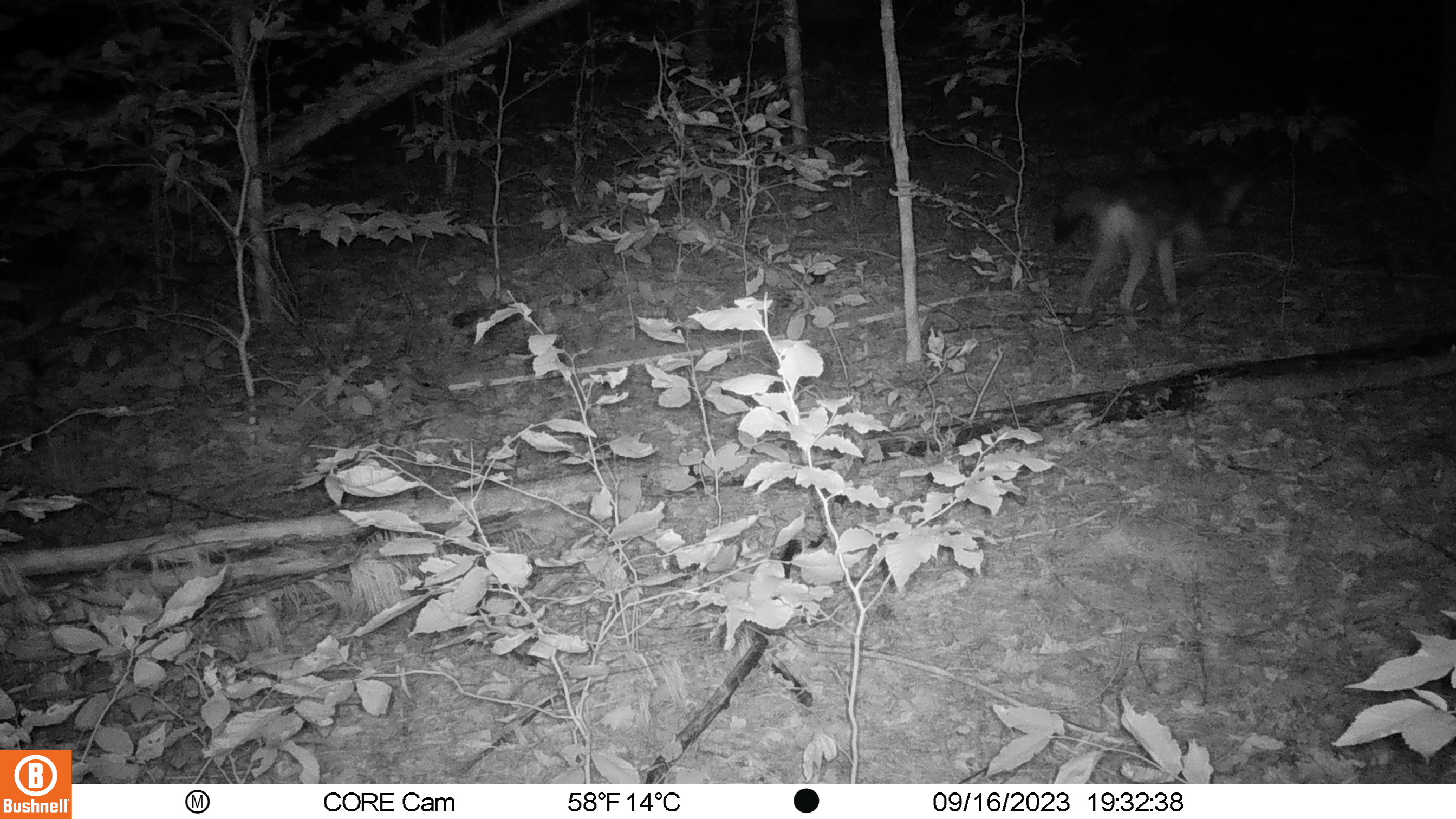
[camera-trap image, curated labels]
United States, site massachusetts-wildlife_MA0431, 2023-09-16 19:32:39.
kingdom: Animalia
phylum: Chordata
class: Mammalia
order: Carnivora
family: Canidae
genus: Canis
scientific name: Canis latrans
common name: coyote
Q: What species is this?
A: Coyote (Canis latrans).